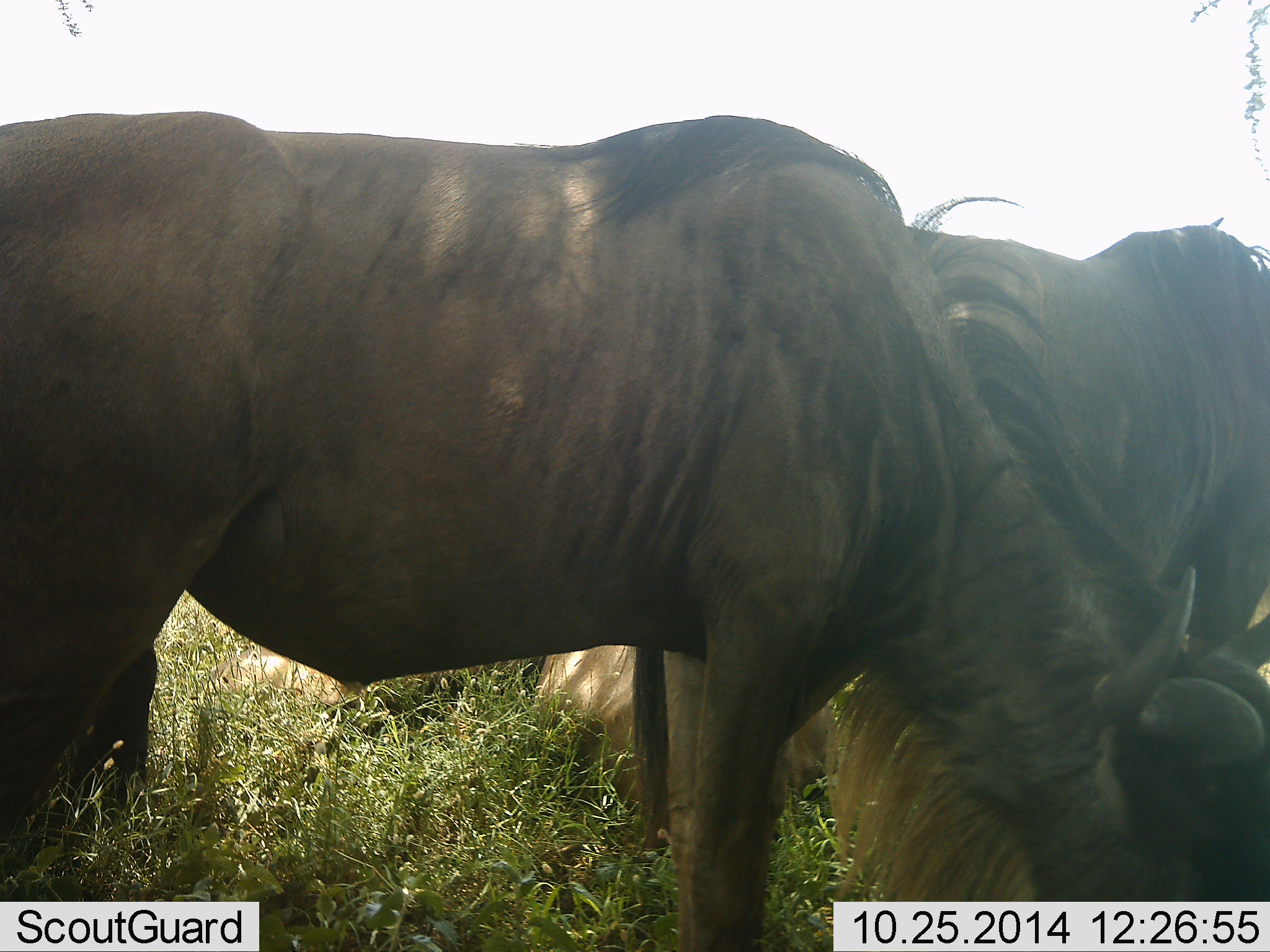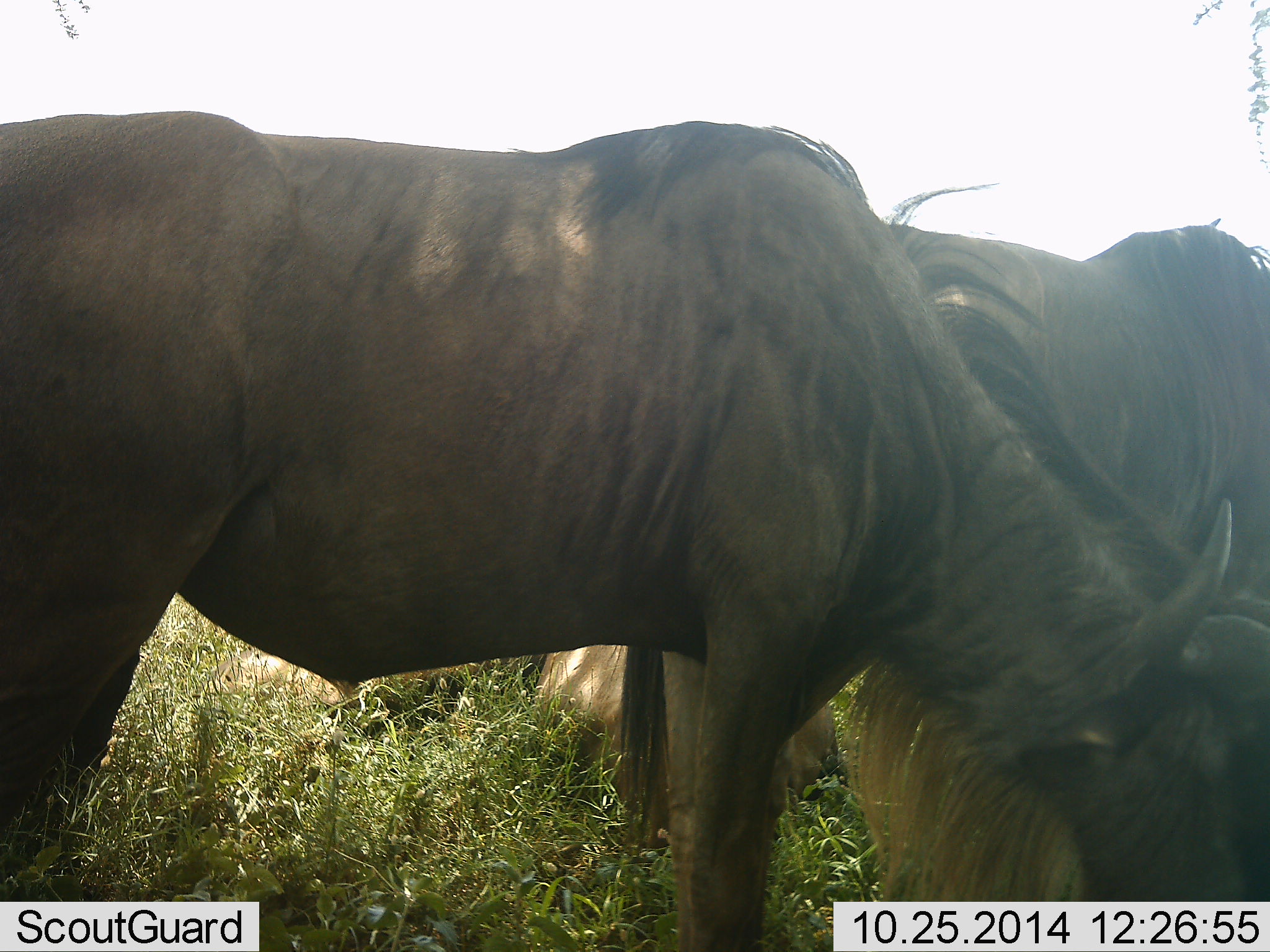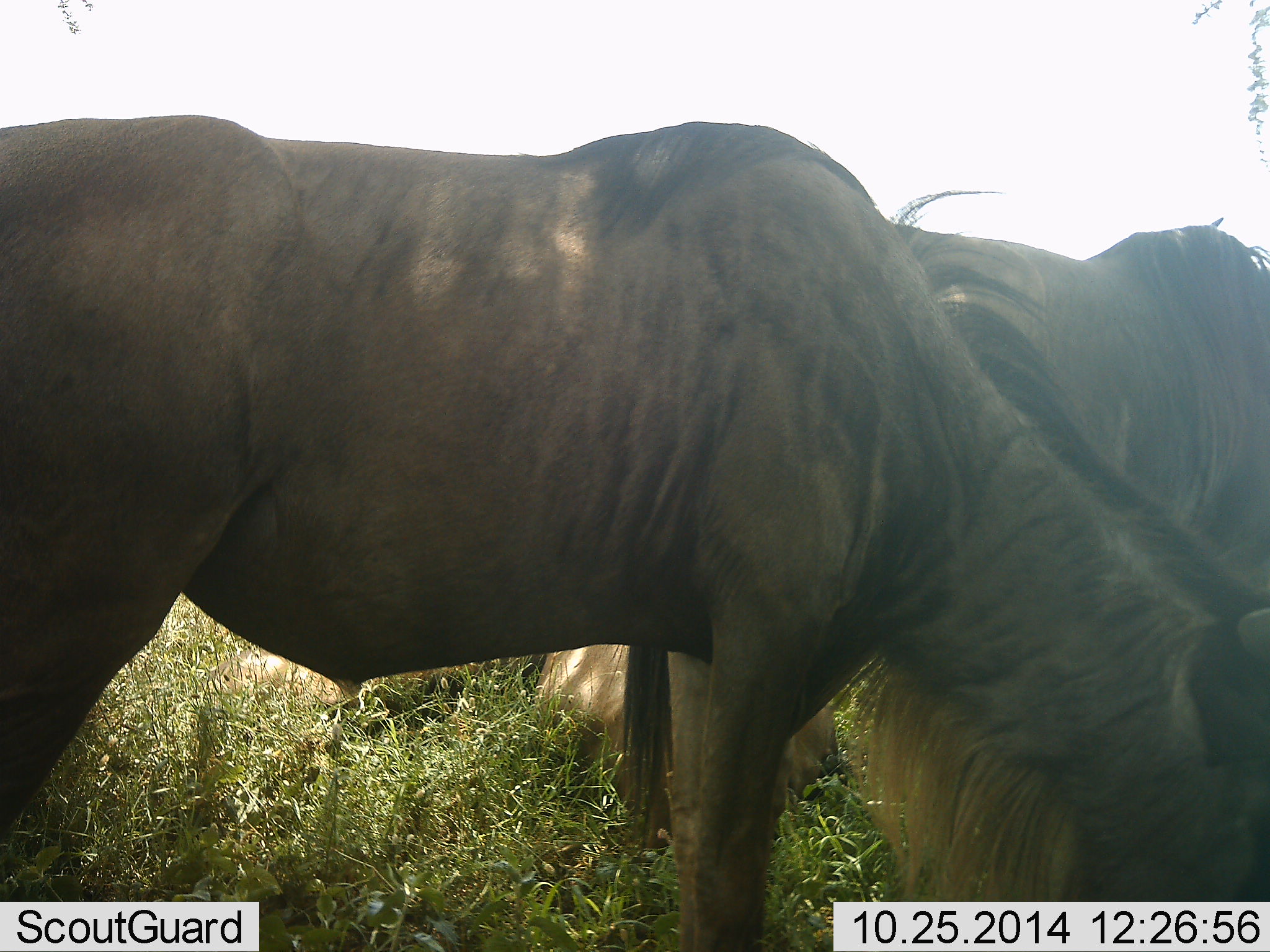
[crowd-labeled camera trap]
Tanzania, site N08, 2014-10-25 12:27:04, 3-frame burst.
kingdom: Animalia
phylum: Chordata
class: Mammalia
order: Artiodactyla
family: Bovidae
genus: Connochaetes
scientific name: Connochaetes taurinus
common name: blue wildebeest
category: wildebeest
Wildebeest (blue wildebeest) (Connochaetes taurinus), count 2. Behavior (volunteer vote fractions): standing 50%, resting 10%, moving 0%, interacting 0%. Young present (vote fraction): 0%. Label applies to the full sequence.